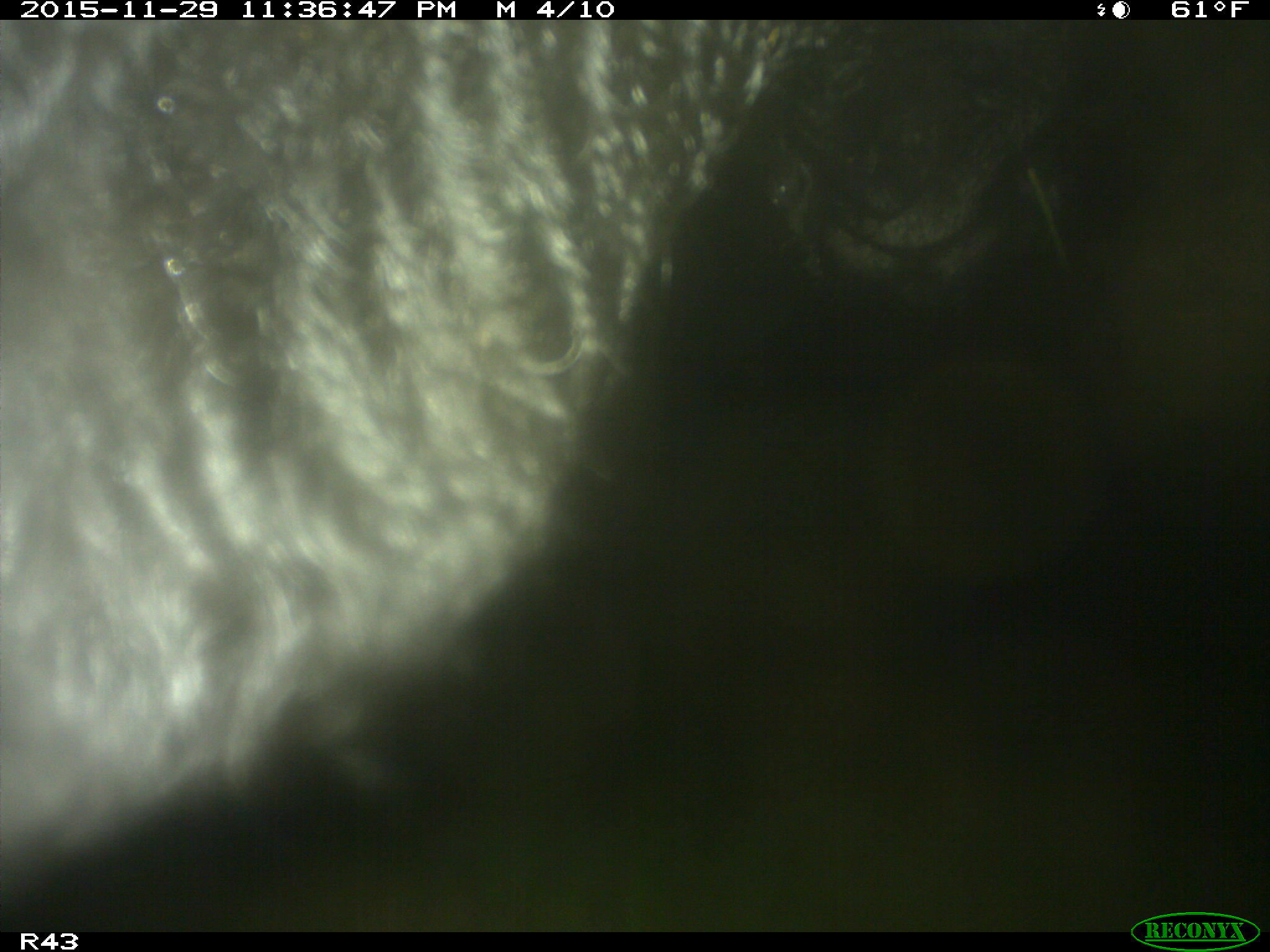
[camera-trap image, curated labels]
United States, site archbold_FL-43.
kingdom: Animalia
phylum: Chordata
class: Mammalia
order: Artiodactyla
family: Bovidae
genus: Bos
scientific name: Bos taurus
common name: domestic cow